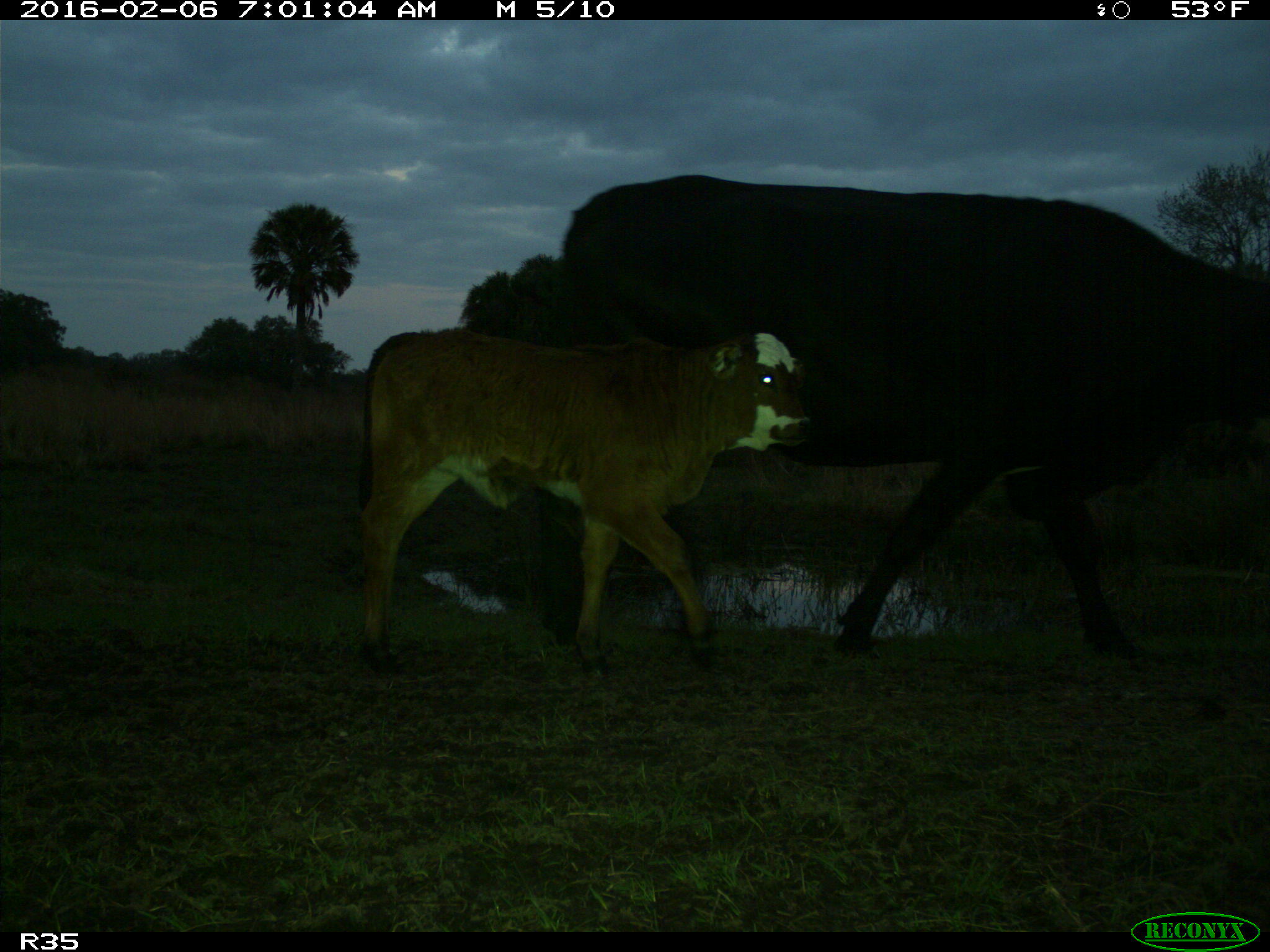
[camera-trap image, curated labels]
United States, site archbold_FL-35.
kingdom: Animalia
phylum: Chordata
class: Mammalia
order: Artiodactyla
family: Bovidae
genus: Bos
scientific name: Bos taurus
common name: domestic cow